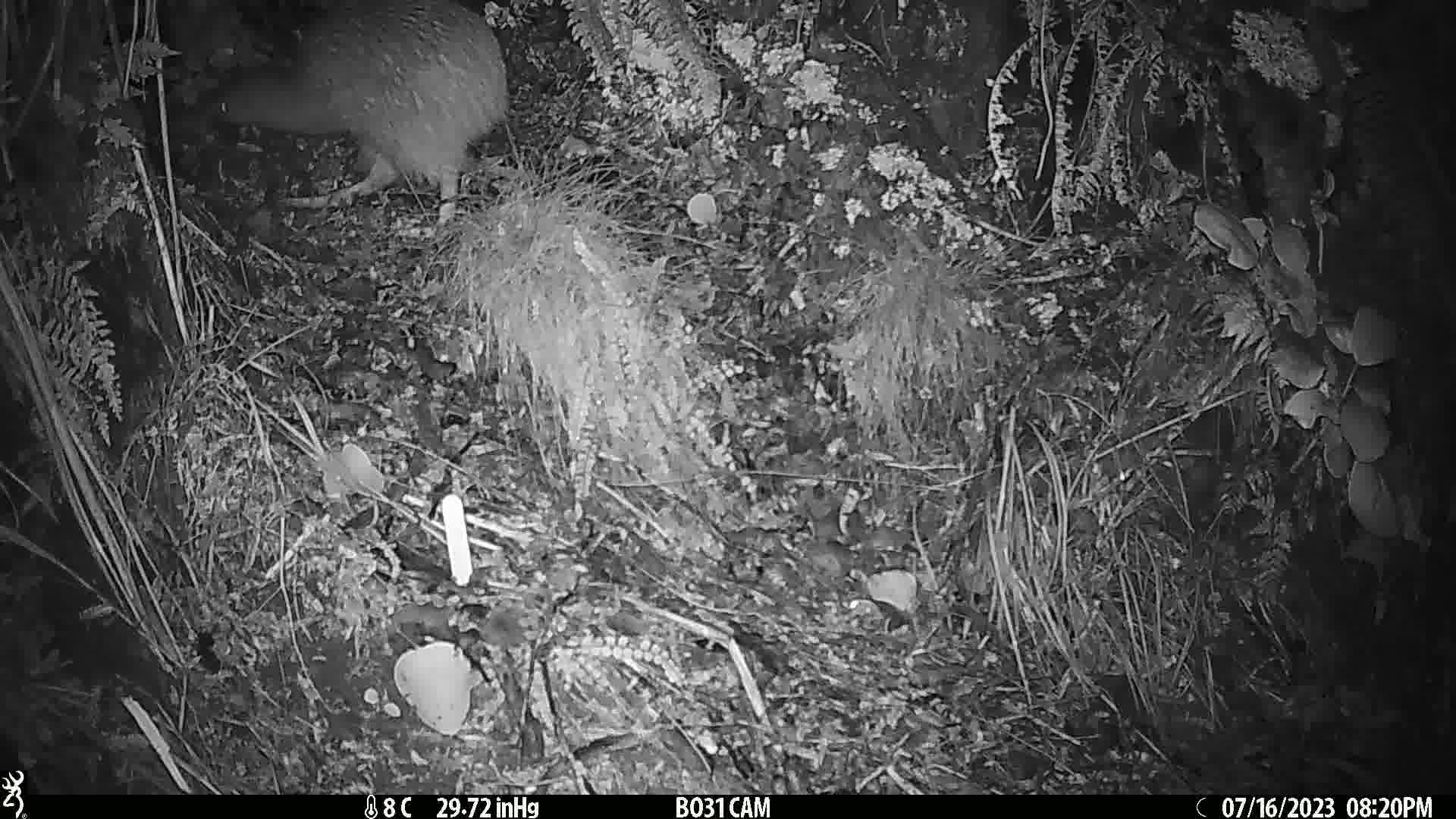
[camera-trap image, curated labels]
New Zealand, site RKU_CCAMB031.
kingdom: Animalia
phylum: Chordata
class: Aves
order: Apterygiformes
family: Apterygidae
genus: Apteryx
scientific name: Apteryx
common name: kiwi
Kiwi (Apteryx).